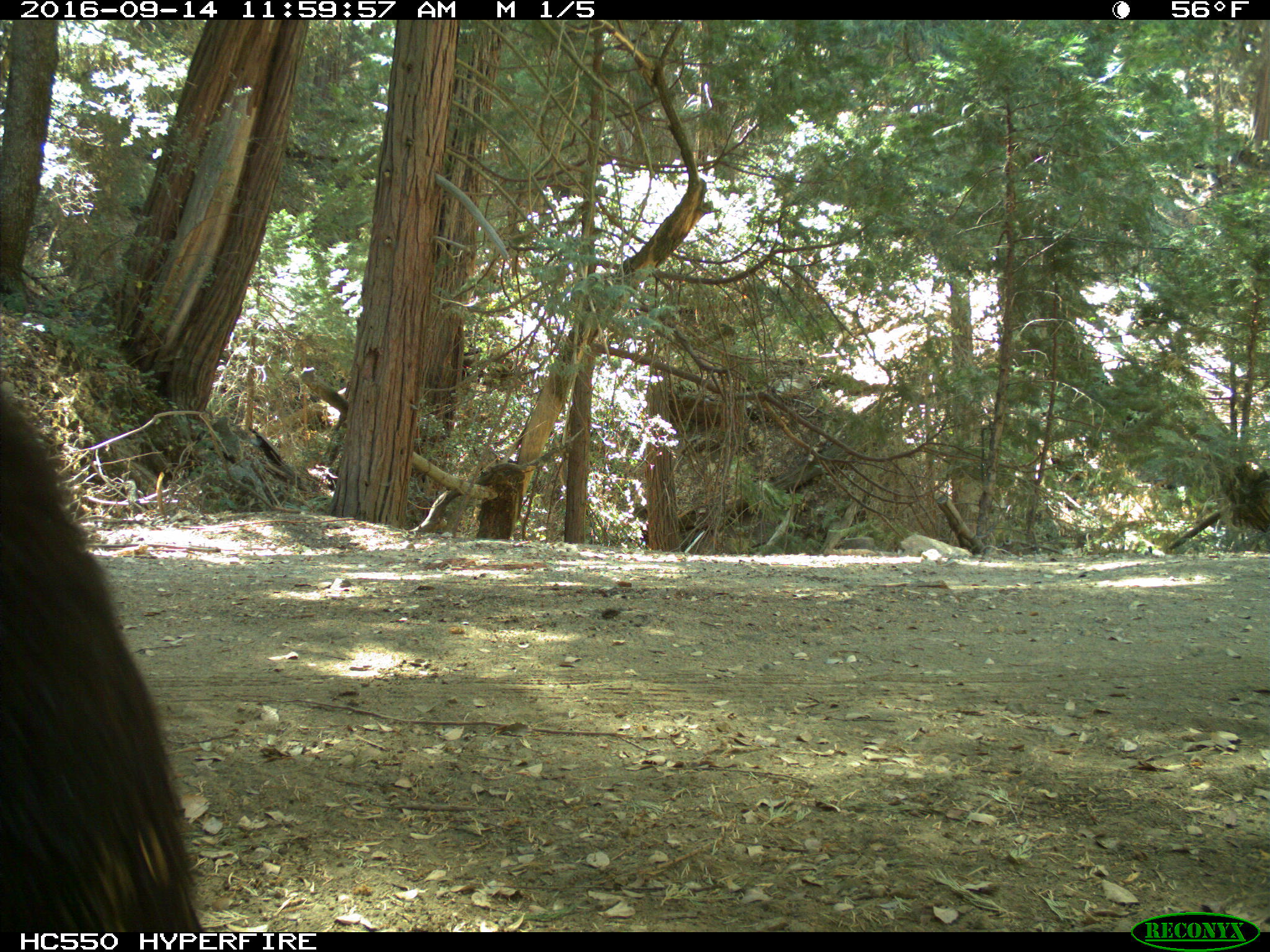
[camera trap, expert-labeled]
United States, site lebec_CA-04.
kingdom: Animalia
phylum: Chordata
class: Mammalia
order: Carnivora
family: Ursidae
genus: Ursus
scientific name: Ursus americanus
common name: american black bear